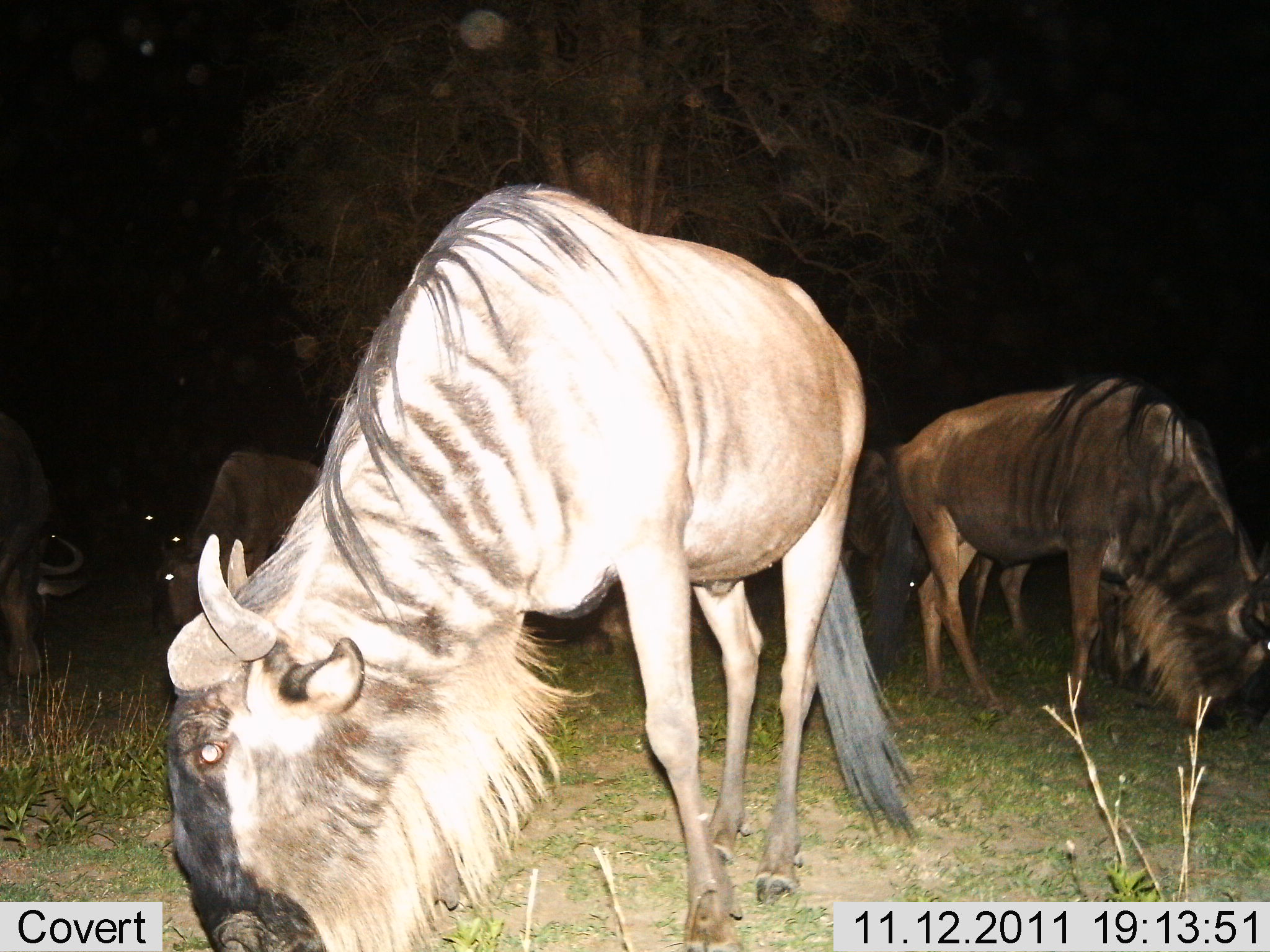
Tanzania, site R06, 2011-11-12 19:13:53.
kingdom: Animalia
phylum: Chordata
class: Mammalia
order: Artiodactyla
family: Bovidae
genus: Connochaetes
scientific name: Connochaetes taurinus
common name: blue wildebeest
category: wildebeest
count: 7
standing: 31%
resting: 0%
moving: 0%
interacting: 0%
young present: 0%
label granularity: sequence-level